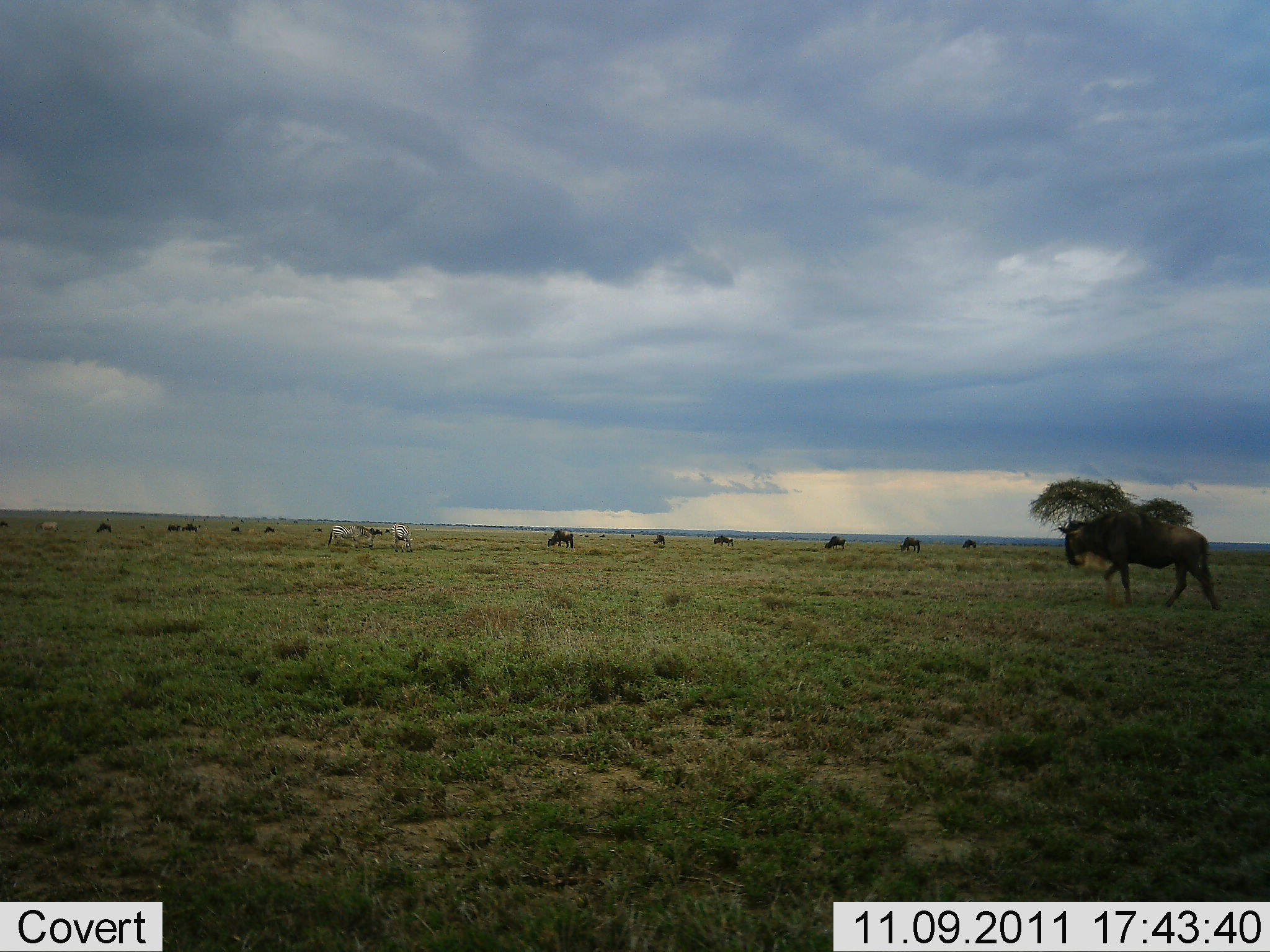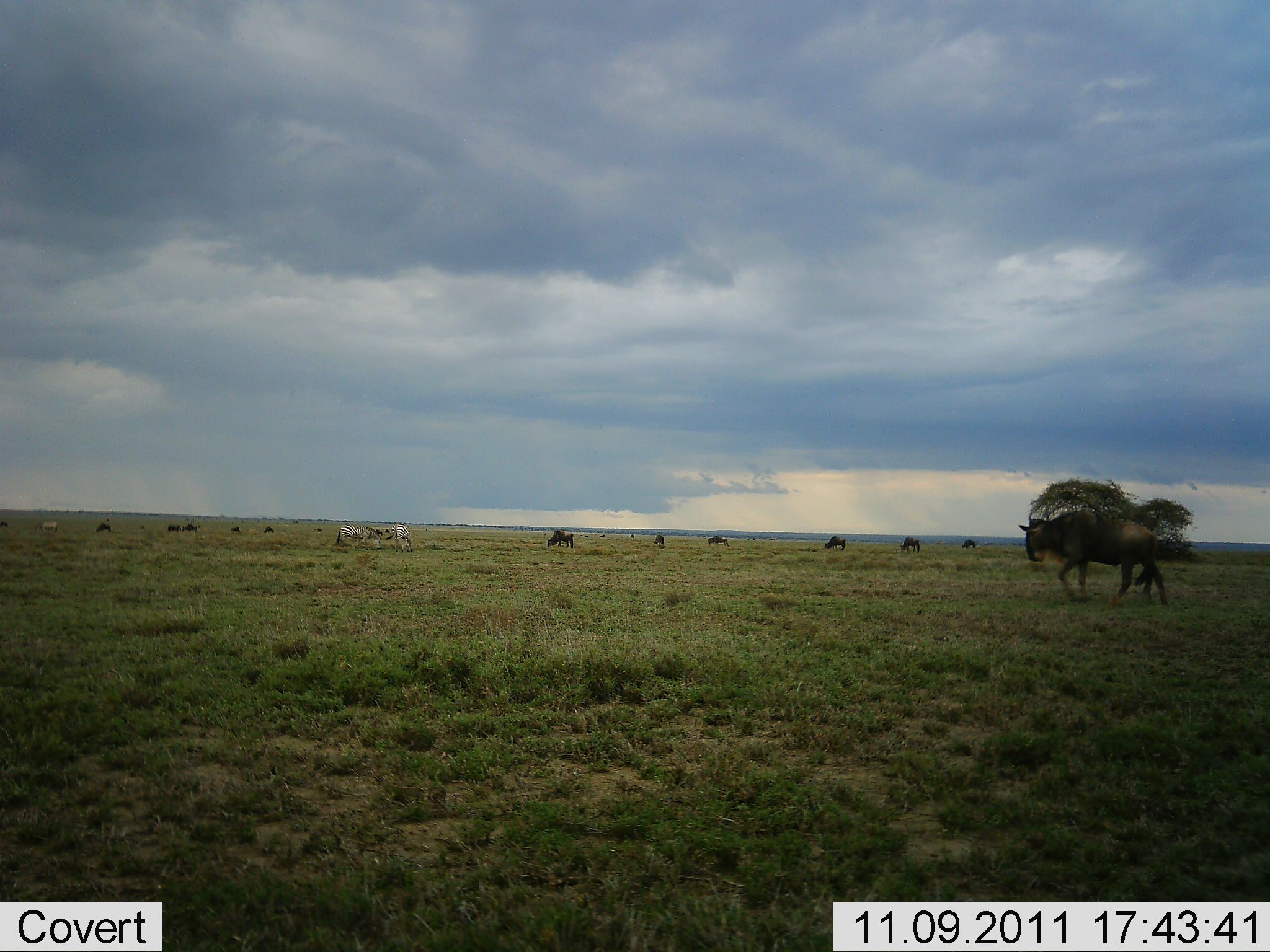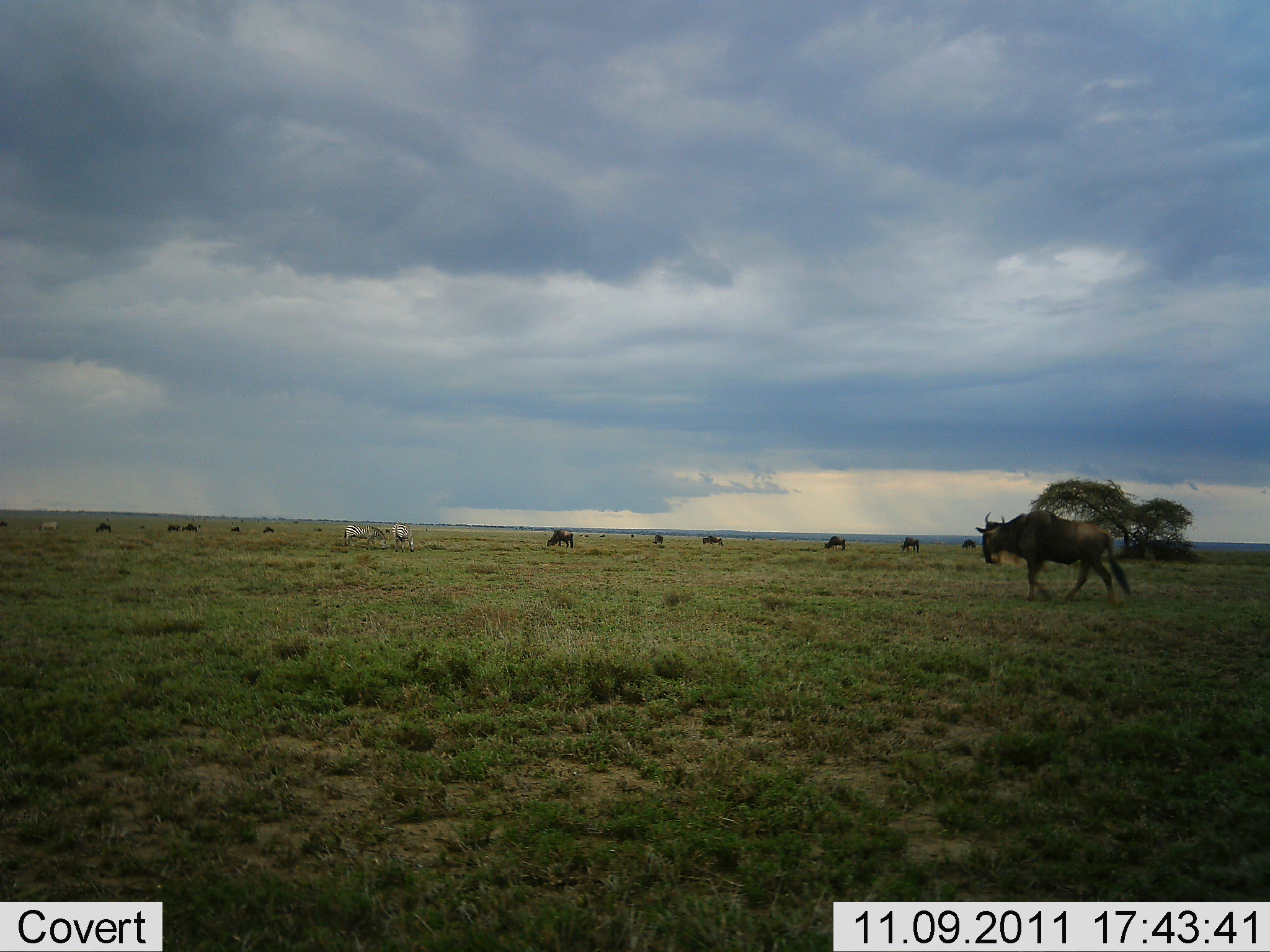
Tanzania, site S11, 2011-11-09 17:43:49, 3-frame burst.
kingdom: Animalia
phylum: Chordata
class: Mammalia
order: Artiodactyla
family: Bovidae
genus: Connochaetes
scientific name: Connochaetes taurinus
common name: blue wildebeest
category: wildebeest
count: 11-50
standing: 29%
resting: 0%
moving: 83%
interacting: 0%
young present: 0%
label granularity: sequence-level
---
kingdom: Animalia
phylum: Chordata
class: Mammalia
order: Perissodactyla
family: Equidae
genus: Equus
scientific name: Equus quagga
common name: plains zebra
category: zebra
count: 3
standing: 27%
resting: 0%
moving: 27%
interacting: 0%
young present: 0%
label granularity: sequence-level